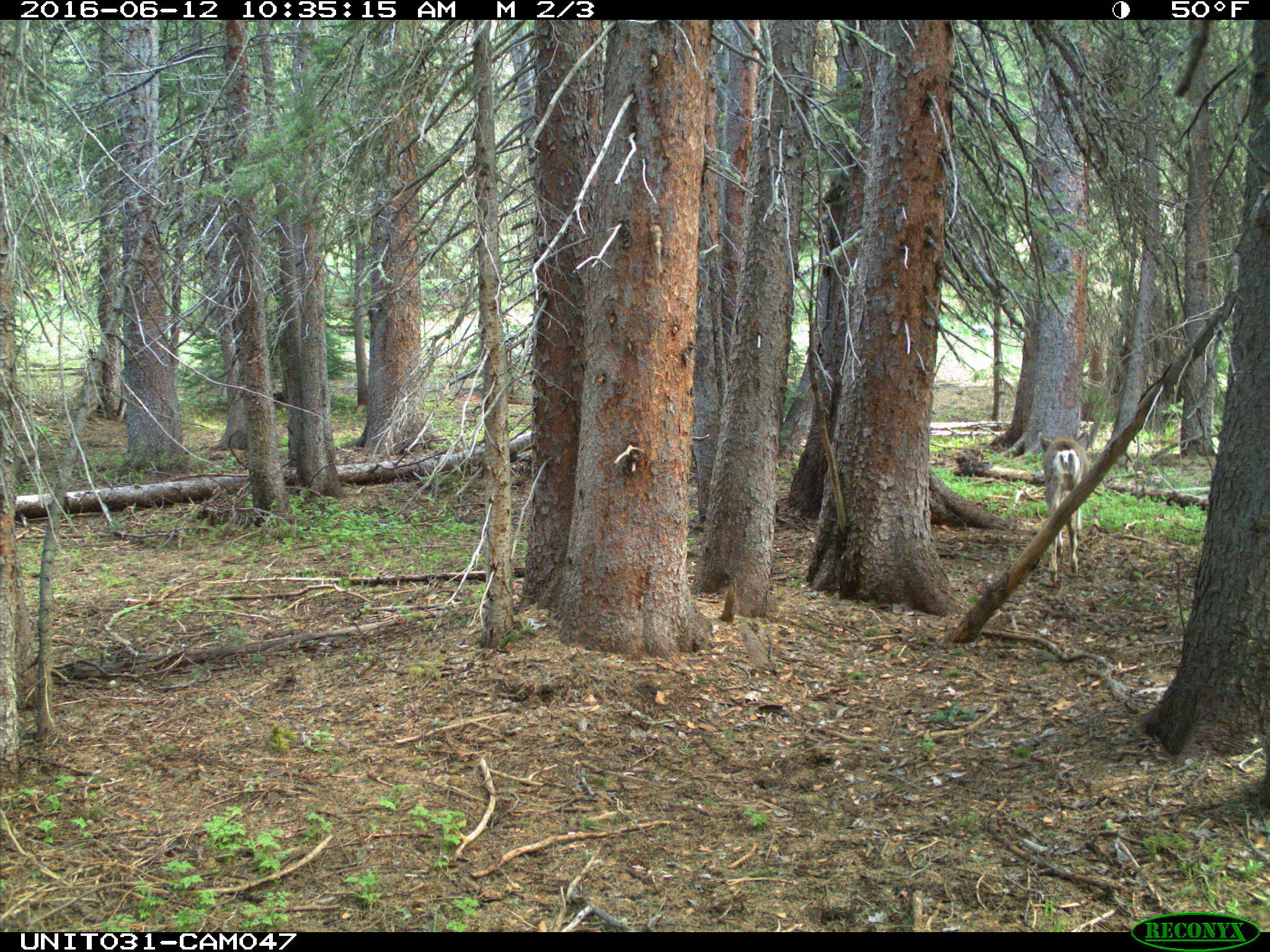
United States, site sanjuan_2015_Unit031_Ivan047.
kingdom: Animalia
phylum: Chordata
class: Mammalia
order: Artiodactyla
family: Cervidae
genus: Odocoileus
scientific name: Odocoileus hemionus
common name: mule deer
Odocoileus hemionus (mule deer).